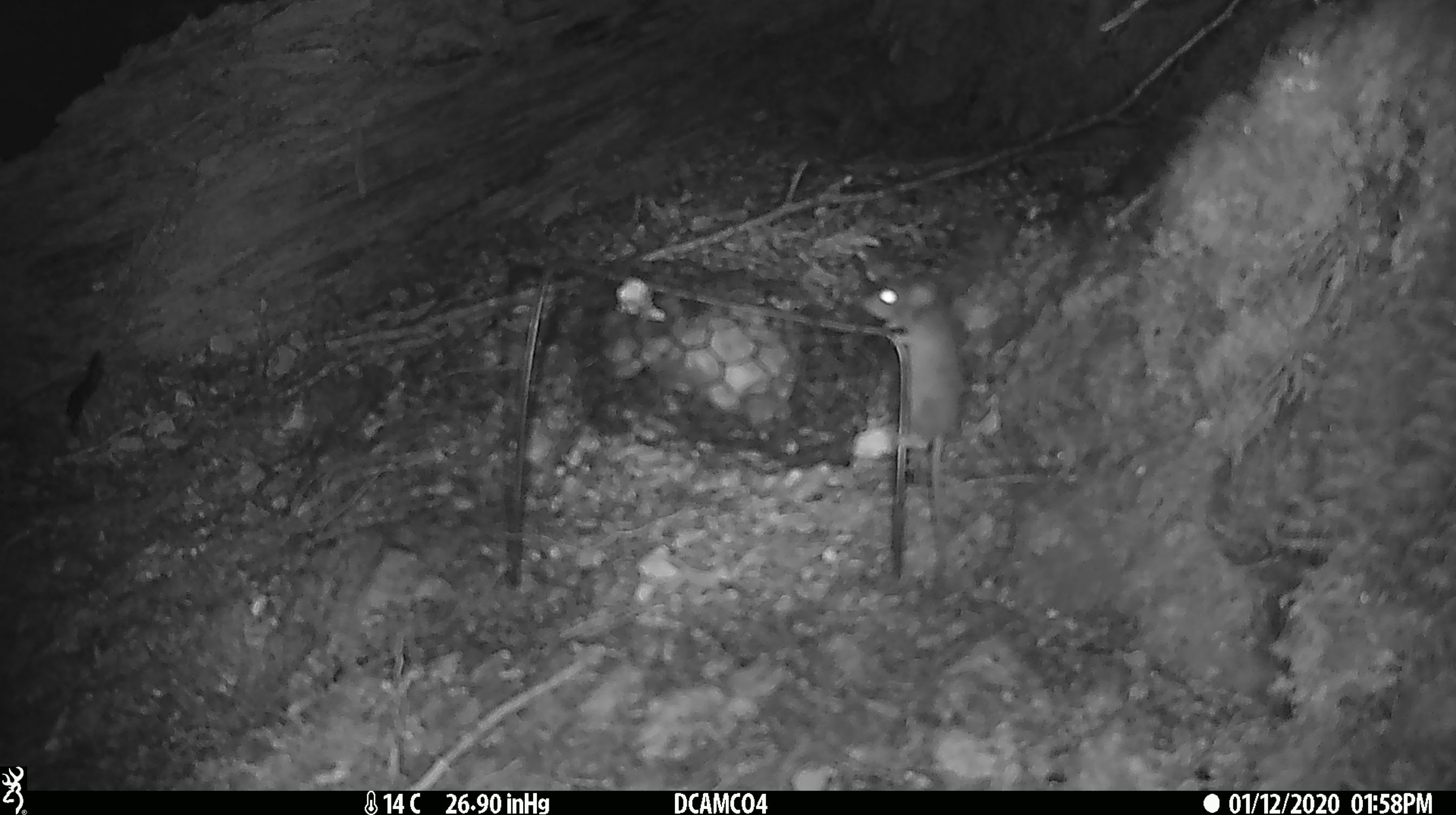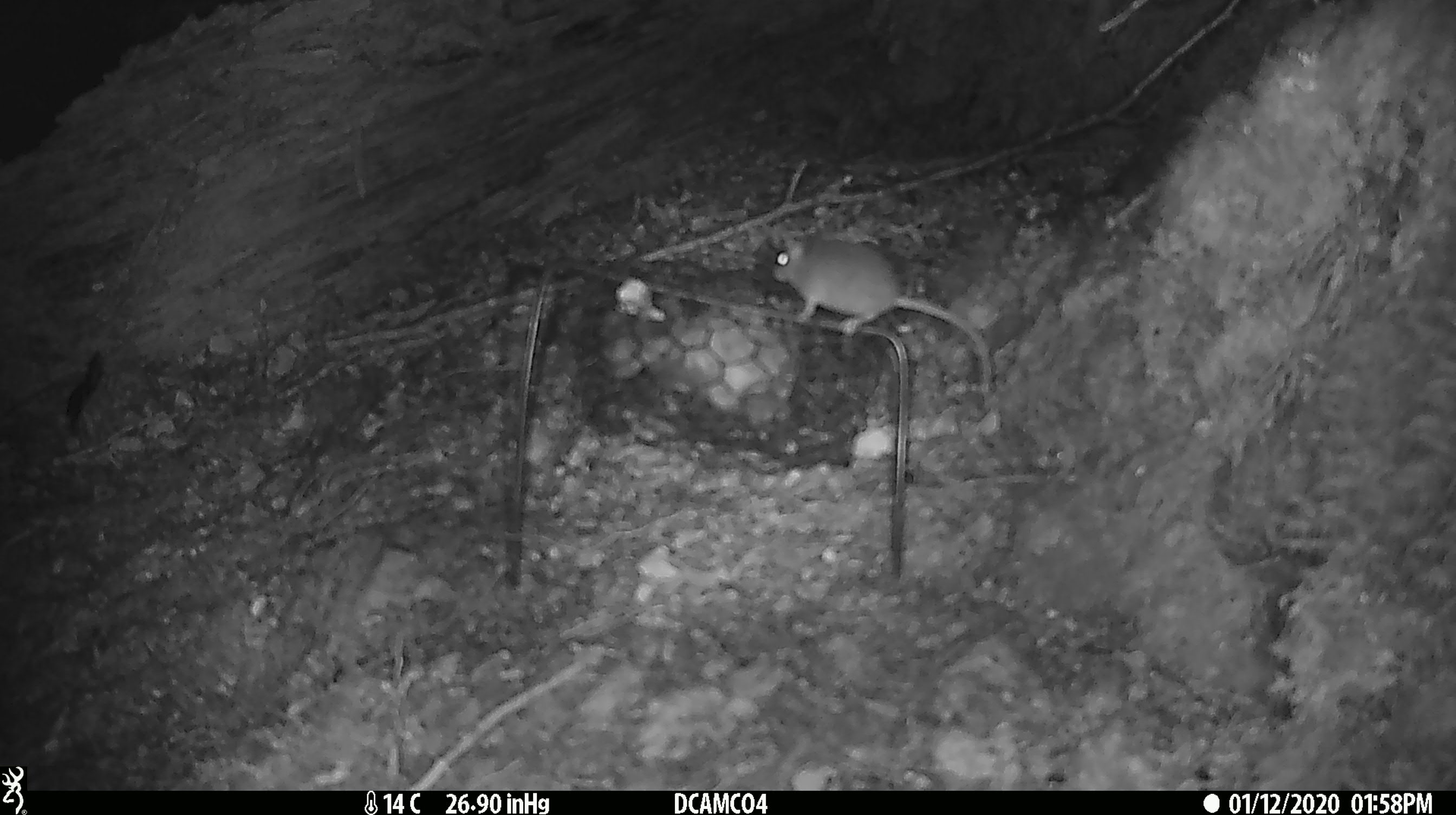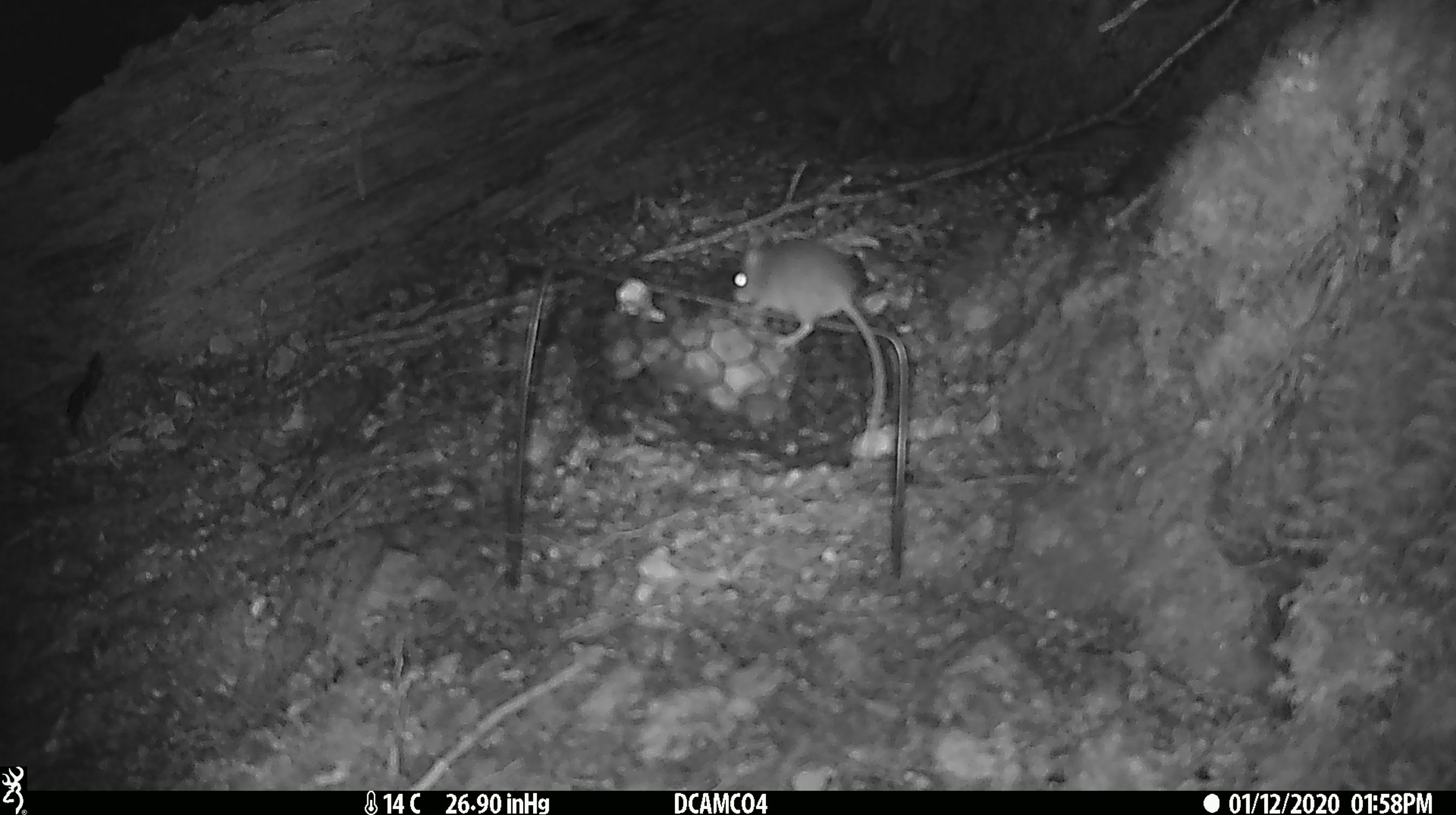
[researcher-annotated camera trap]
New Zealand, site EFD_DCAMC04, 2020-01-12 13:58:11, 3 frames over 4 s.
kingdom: Animalia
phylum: Chordata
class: Mammalia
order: Rodentia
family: Muridae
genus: Mus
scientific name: Mus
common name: mouse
Mouse (Mus).